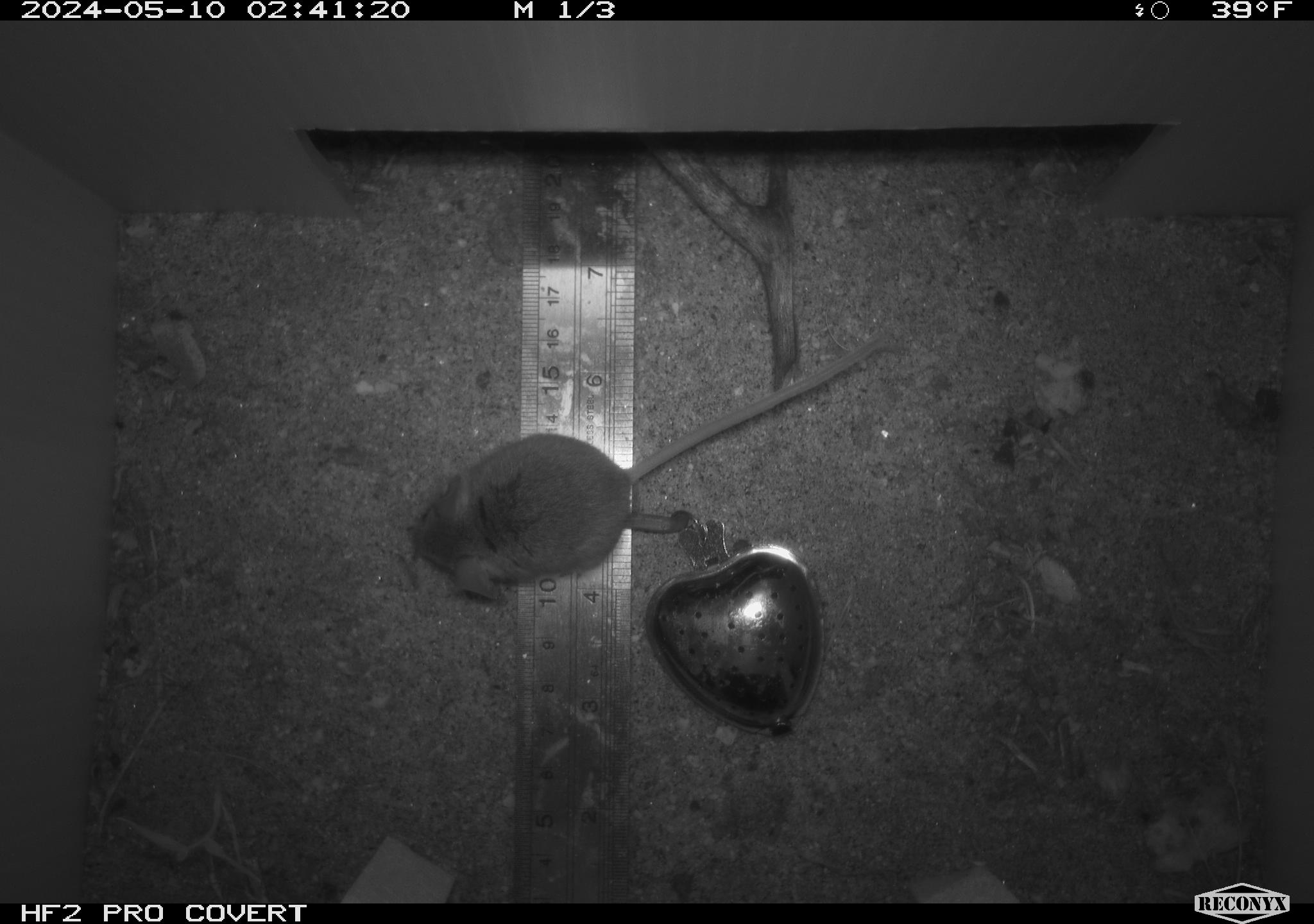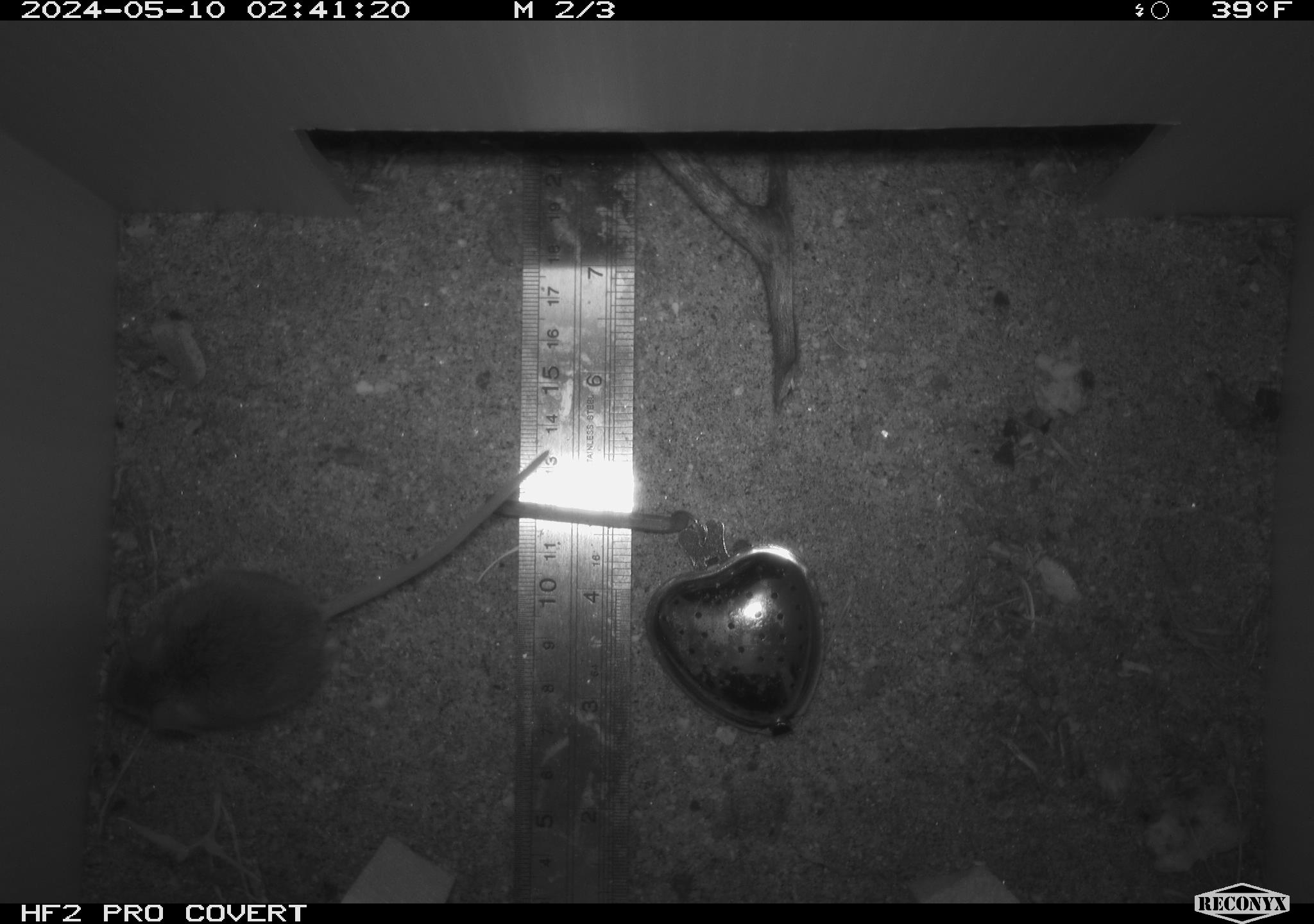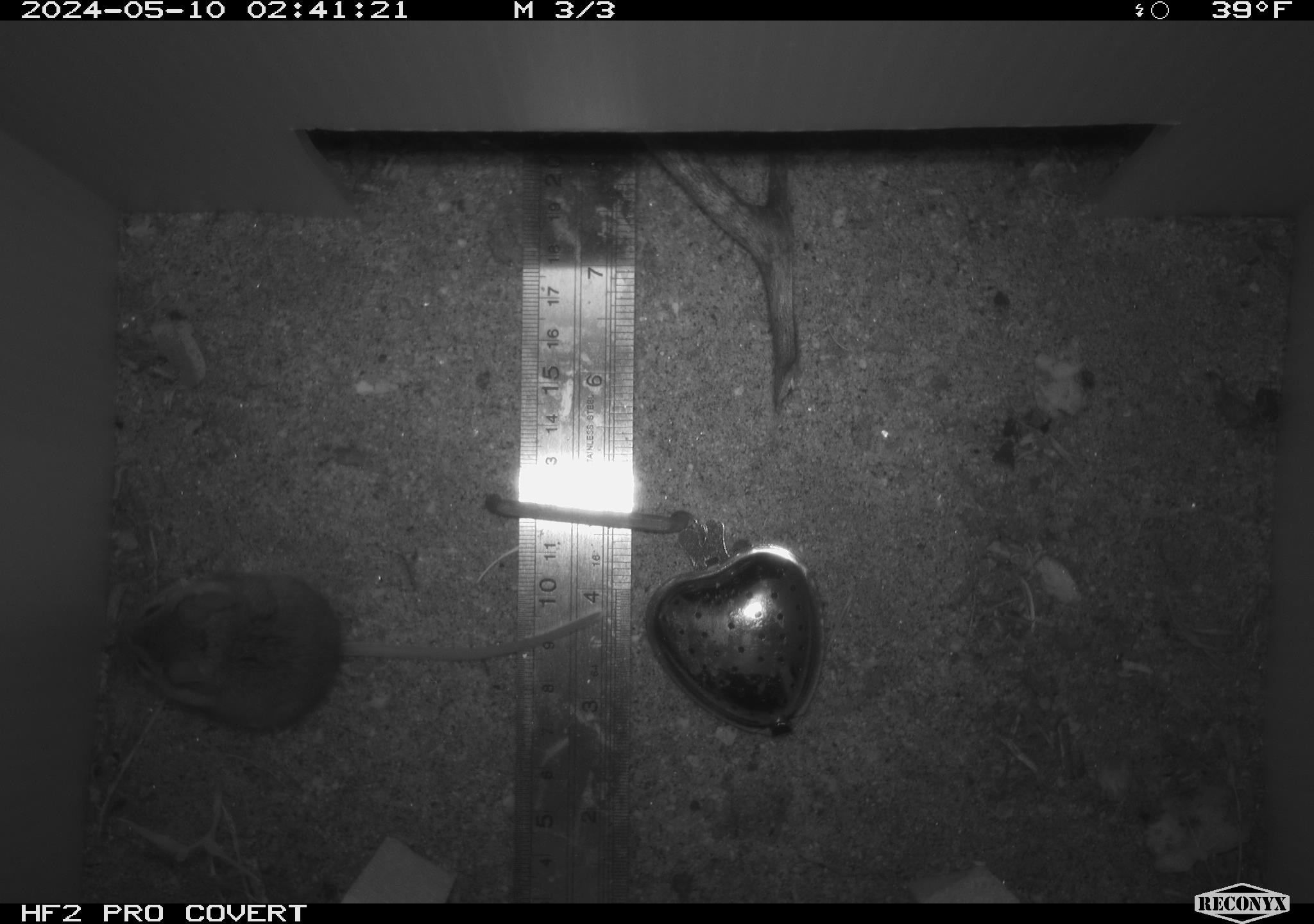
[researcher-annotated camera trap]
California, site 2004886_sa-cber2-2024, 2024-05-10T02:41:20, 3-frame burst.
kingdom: Animalia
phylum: Chordata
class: Mammalia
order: Rodentia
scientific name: Rodentia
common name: mouse species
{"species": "mouse species (Rodentia)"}